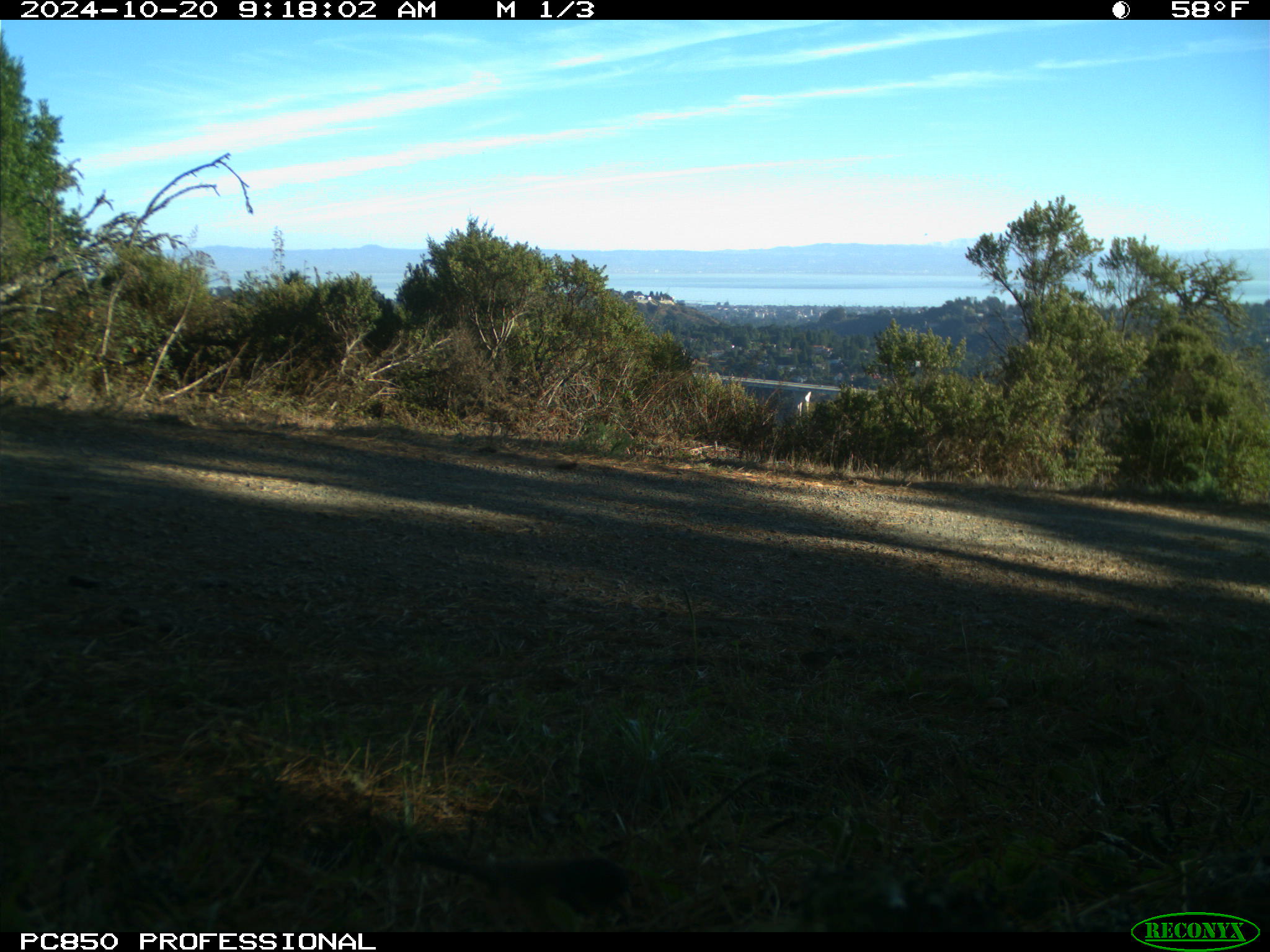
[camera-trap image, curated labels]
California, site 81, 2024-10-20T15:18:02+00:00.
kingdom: Animalia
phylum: Chordata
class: Aves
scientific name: Aves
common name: bird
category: unknown bird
Unknown bird (bird) (Aves).